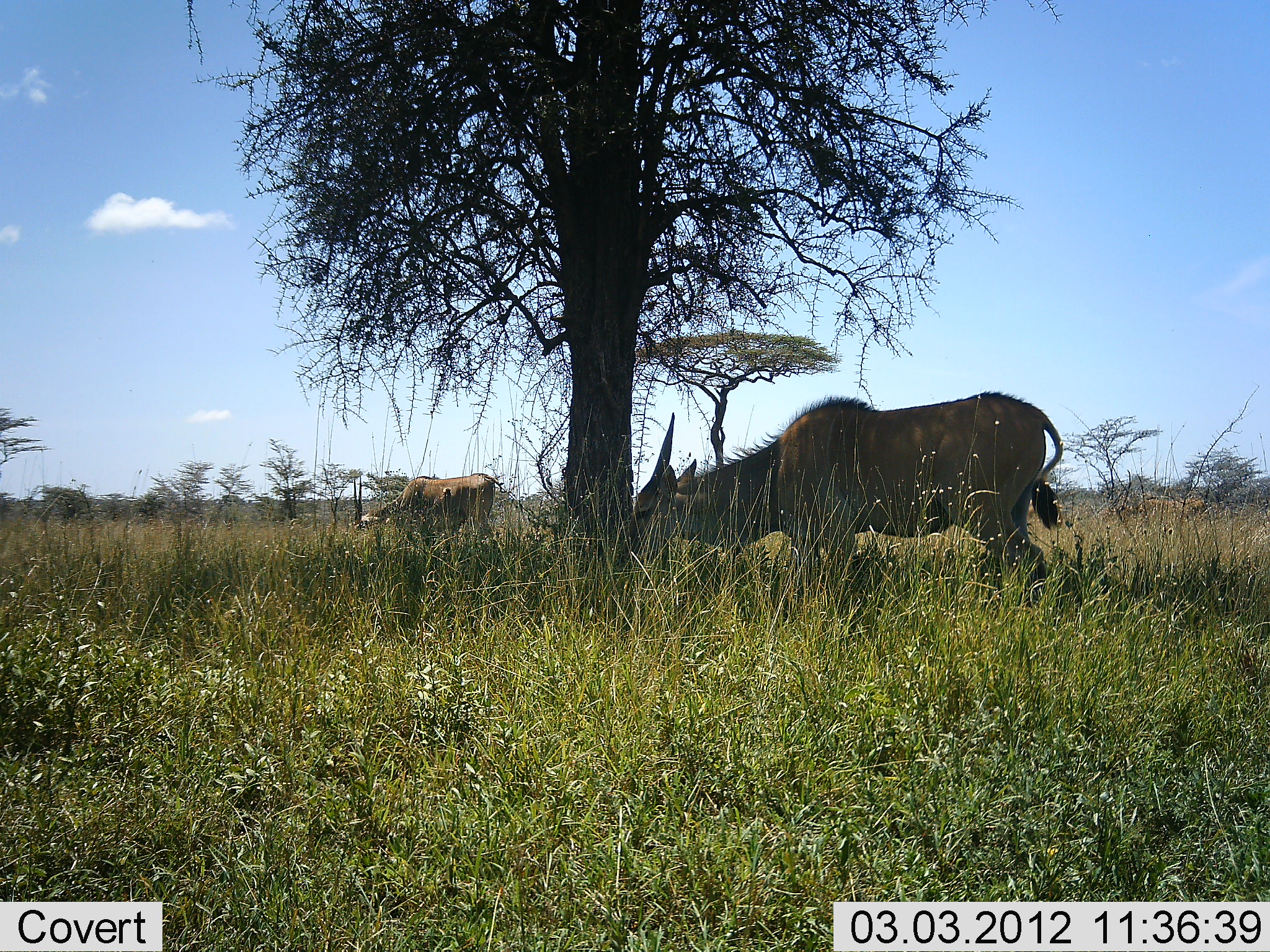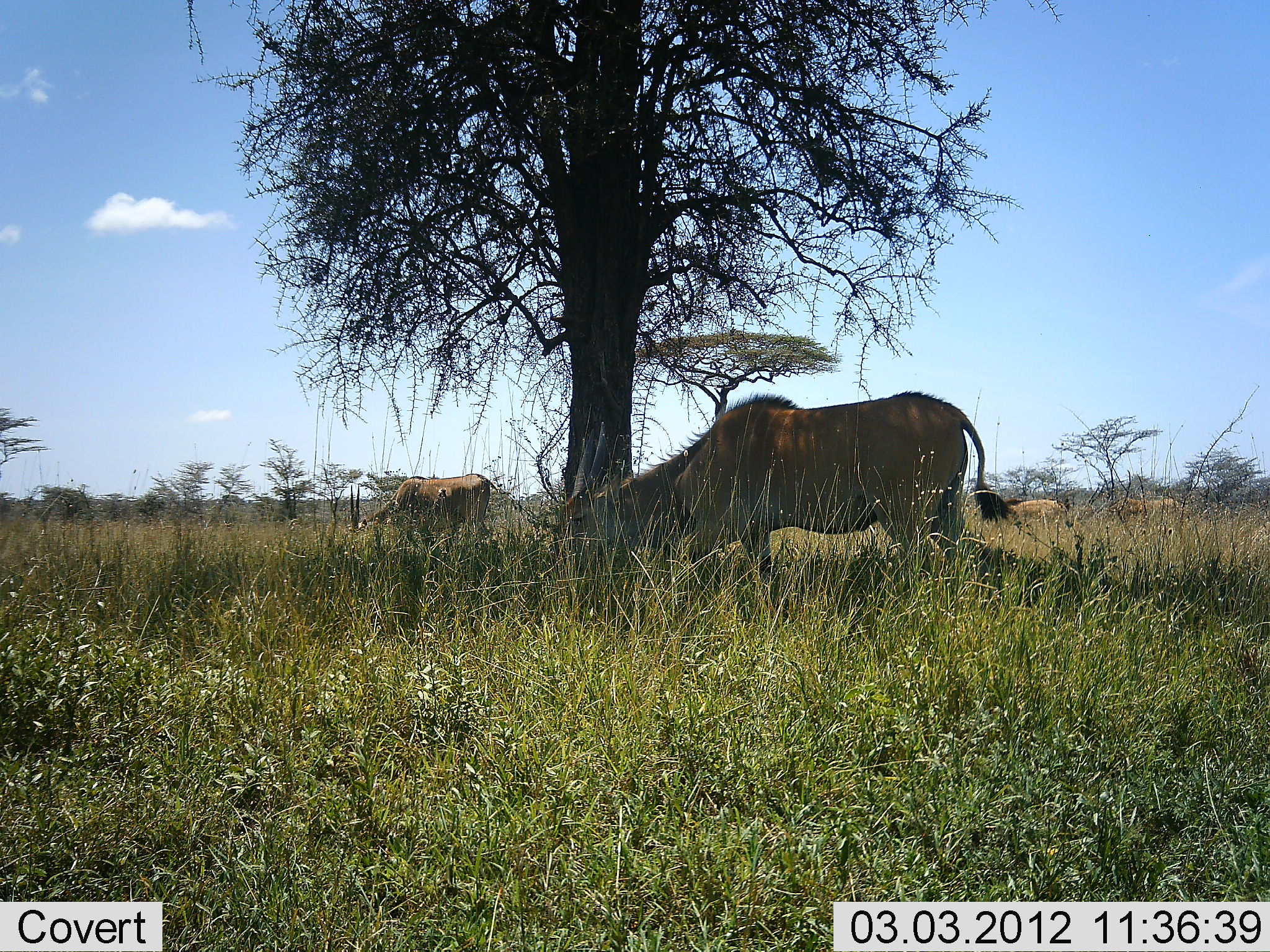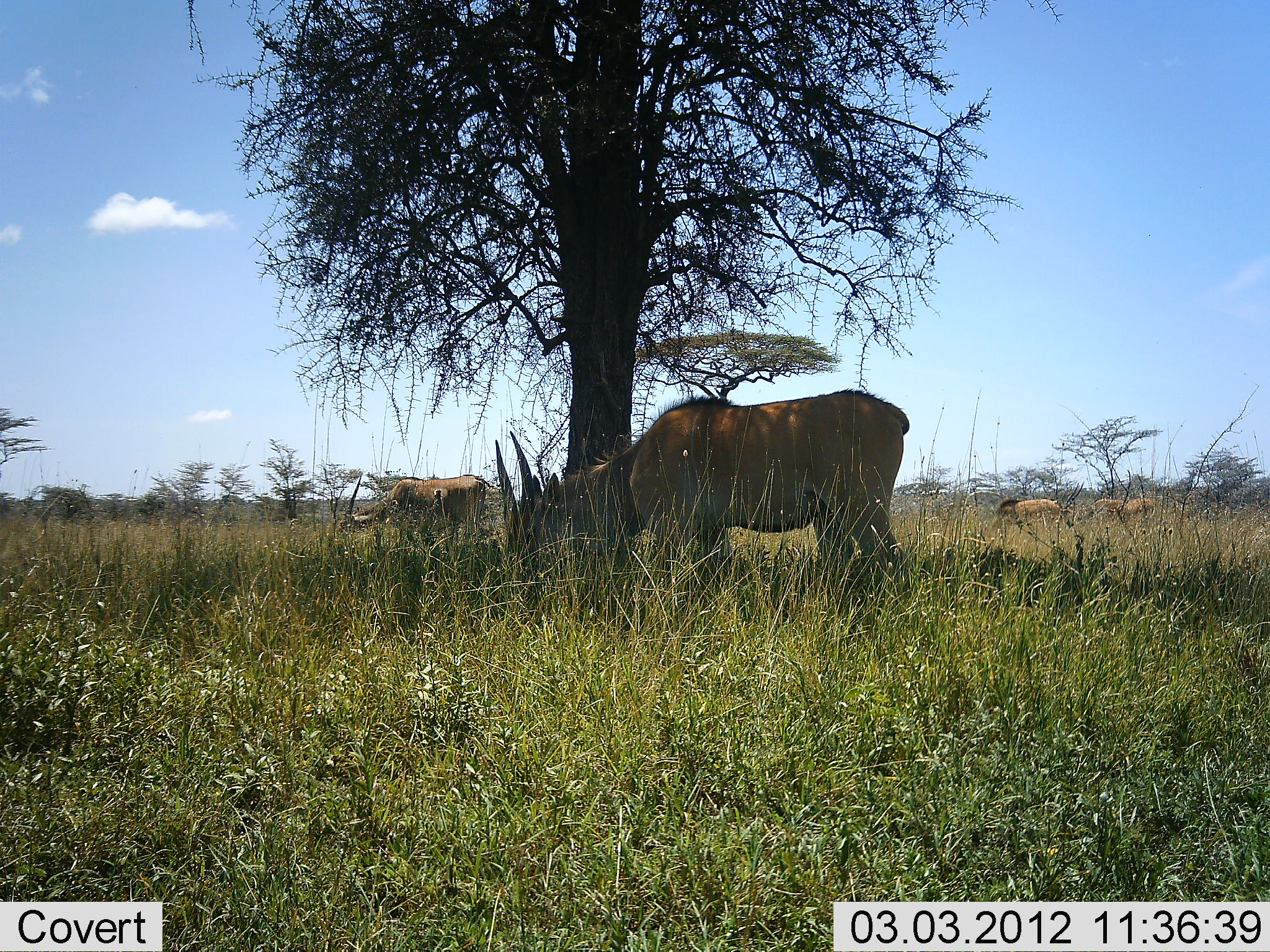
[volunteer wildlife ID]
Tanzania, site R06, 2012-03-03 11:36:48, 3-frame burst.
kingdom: Animalia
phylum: Chordata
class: Mammalia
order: Artiodactyla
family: Bovidae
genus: Tragelaphus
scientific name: Tragelaphus oryx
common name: eland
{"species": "eland (Tragelaphus oryx)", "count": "4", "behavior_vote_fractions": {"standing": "26%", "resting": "0%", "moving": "22%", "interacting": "0%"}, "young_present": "0%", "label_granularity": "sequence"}